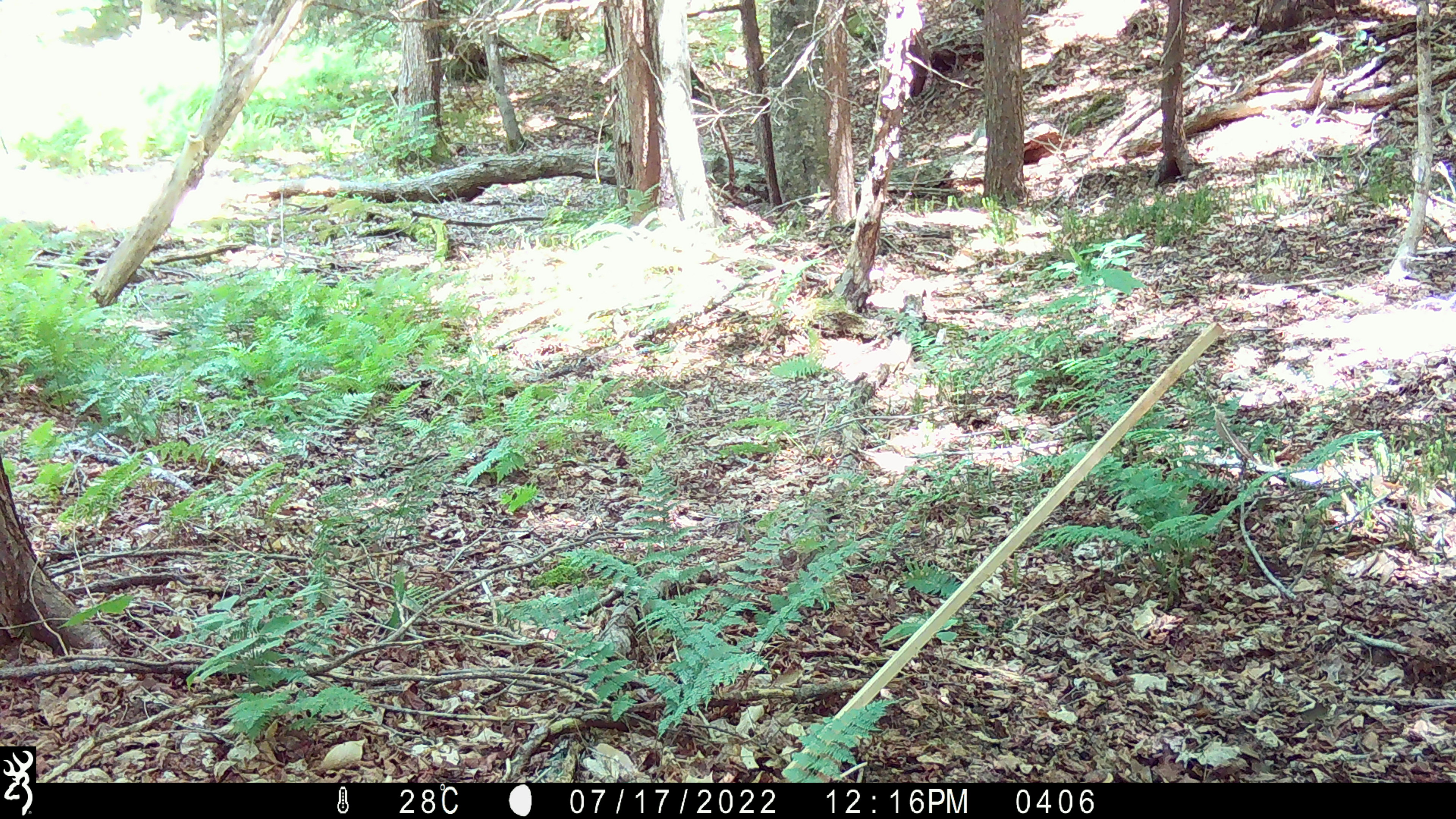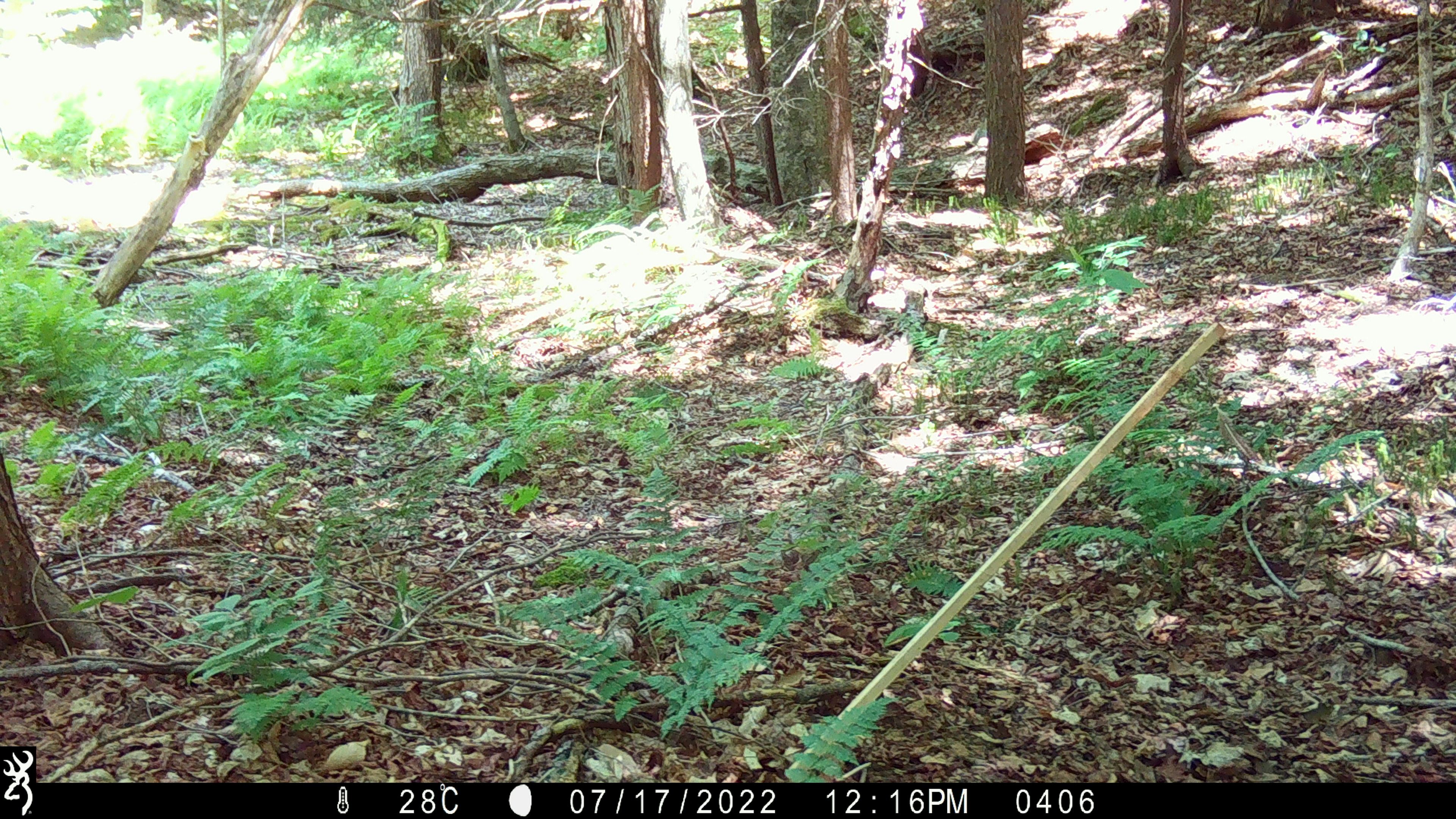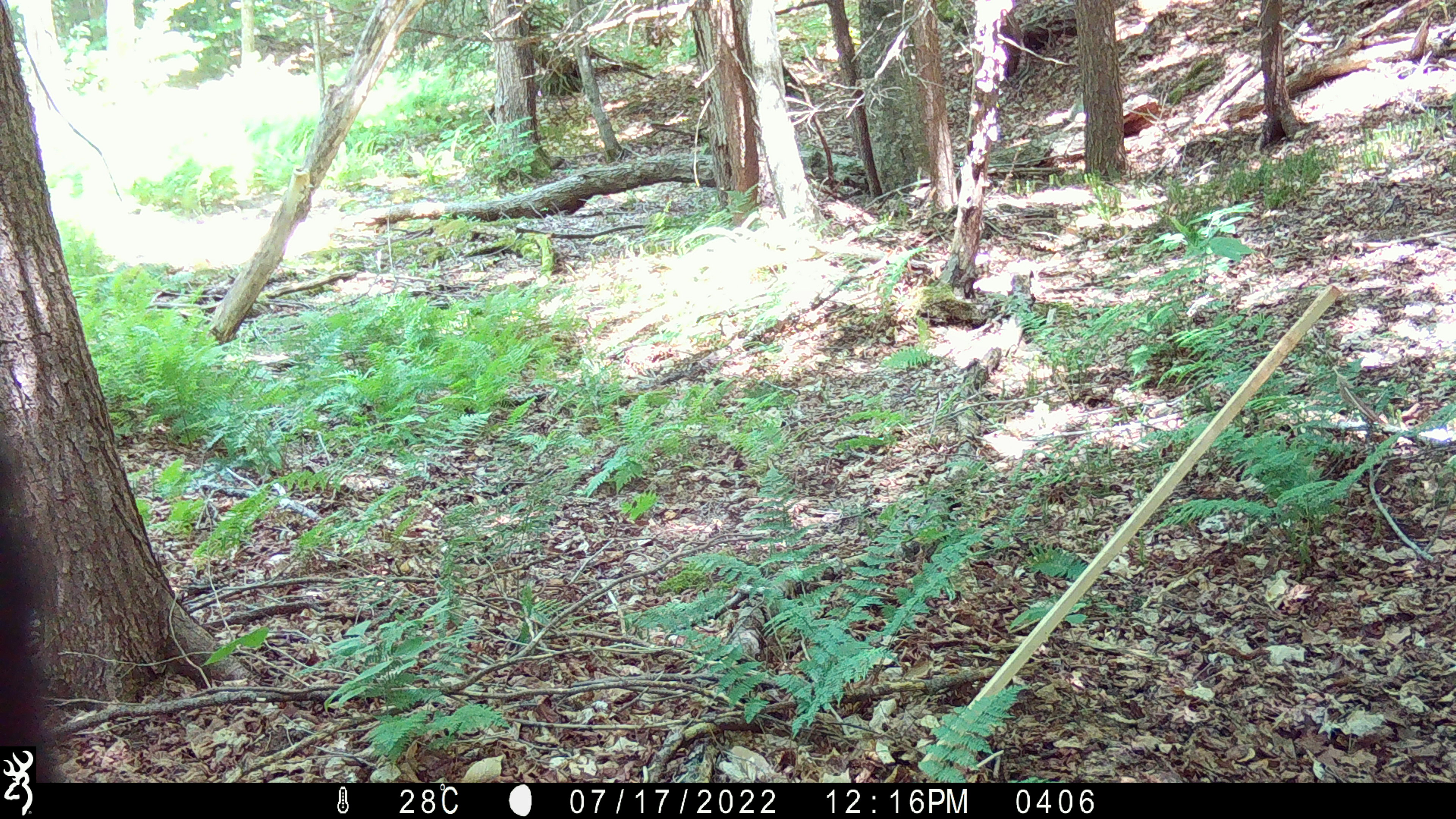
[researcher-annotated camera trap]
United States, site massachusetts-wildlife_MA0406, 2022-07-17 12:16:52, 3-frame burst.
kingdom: Animalia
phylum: Chordata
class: Mammalia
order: Carnivora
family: Ursidae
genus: Ursus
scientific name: Ursus americanus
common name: black bear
Black bear (Ursus americanus).